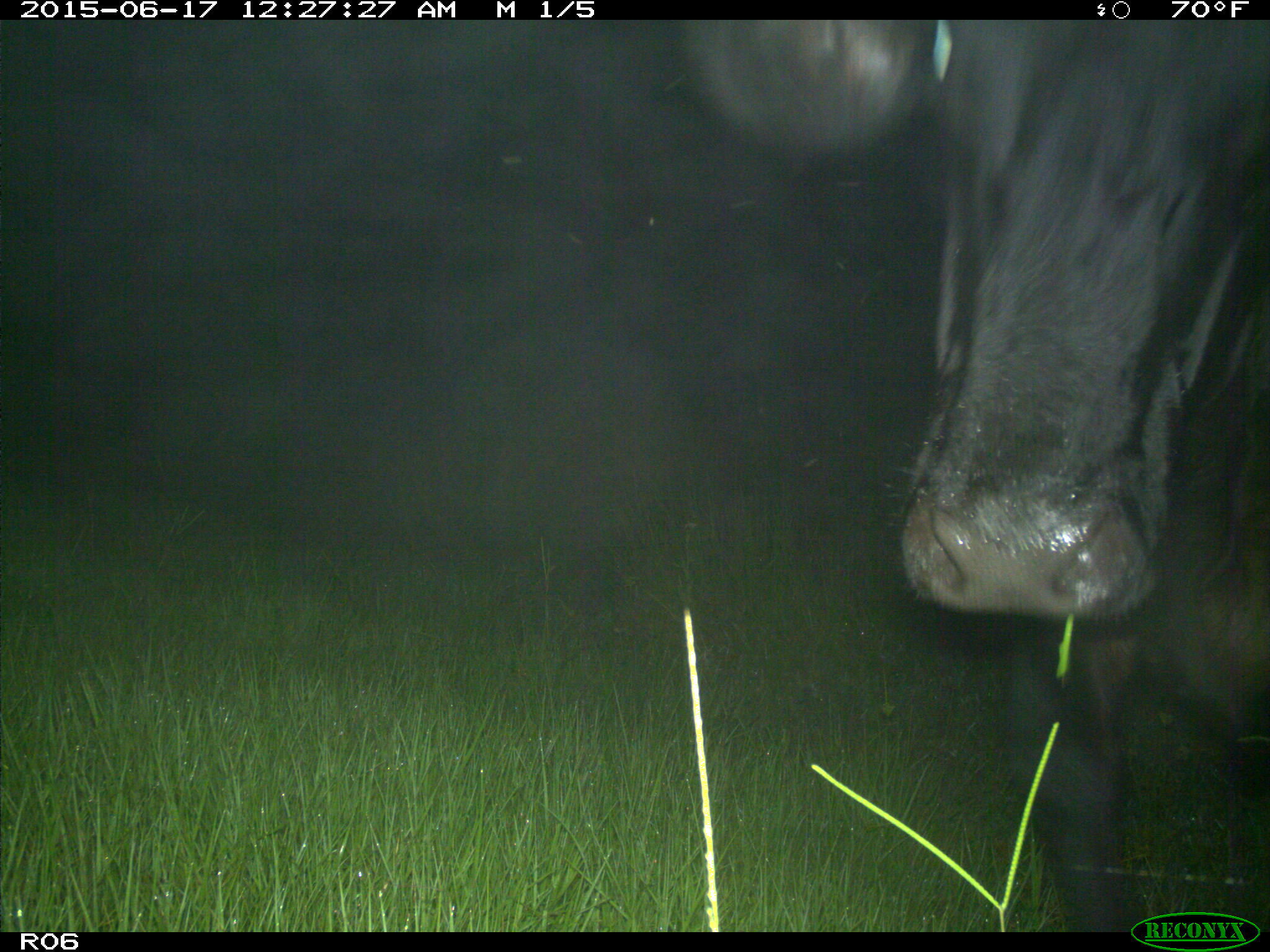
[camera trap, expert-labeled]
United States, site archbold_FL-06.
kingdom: Animalia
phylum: Chordata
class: Mammalia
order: Artiodactyla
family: Bovidae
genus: Bos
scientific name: Bos taurus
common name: domestic cow